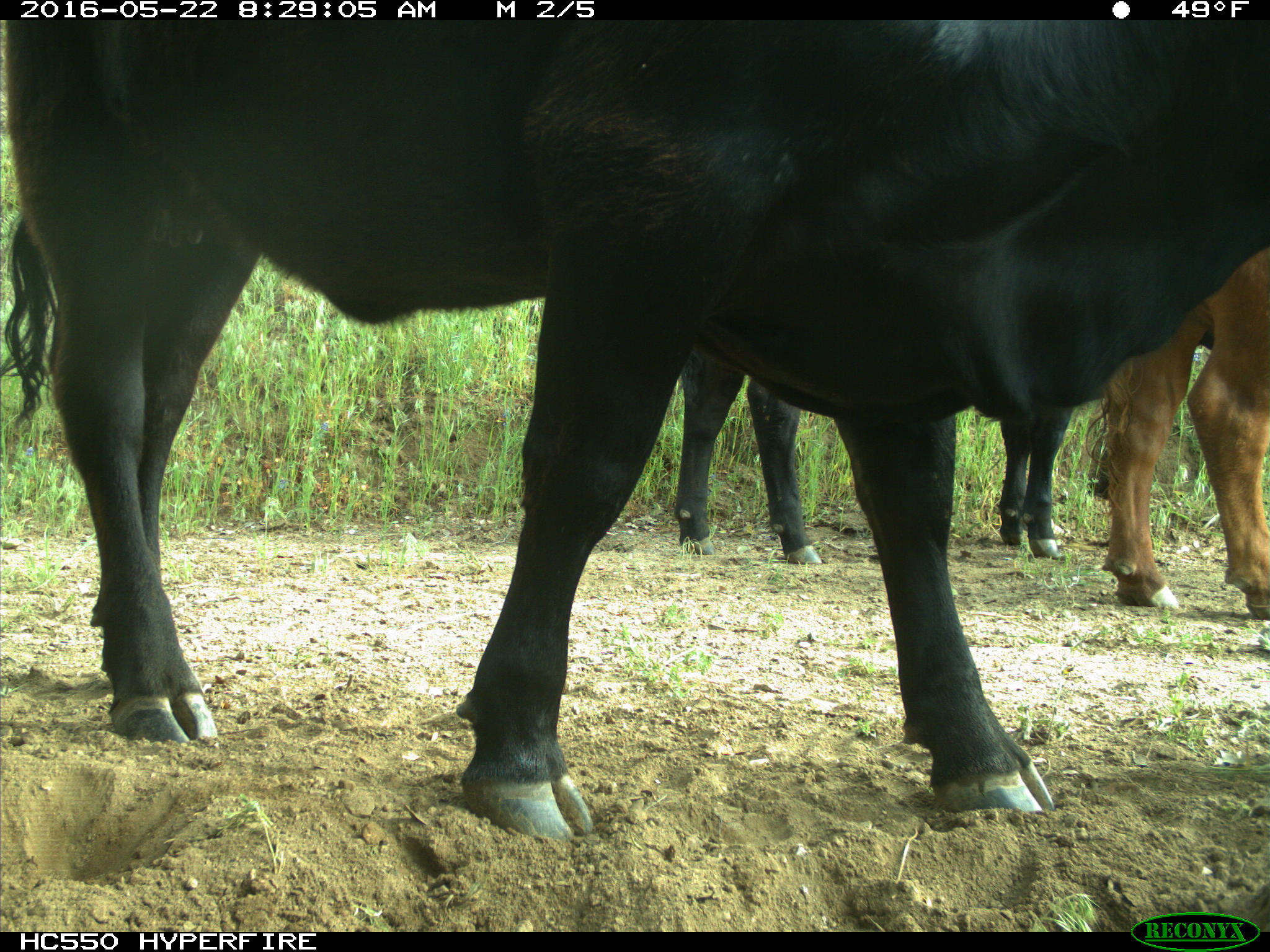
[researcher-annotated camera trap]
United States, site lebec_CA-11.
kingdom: Animalia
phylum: Chordata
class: Mammalia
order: Artiodactyla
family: Bovidae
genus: Bos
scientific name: Bos taurus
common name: domestic cow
Bos taurus (domestic cow).